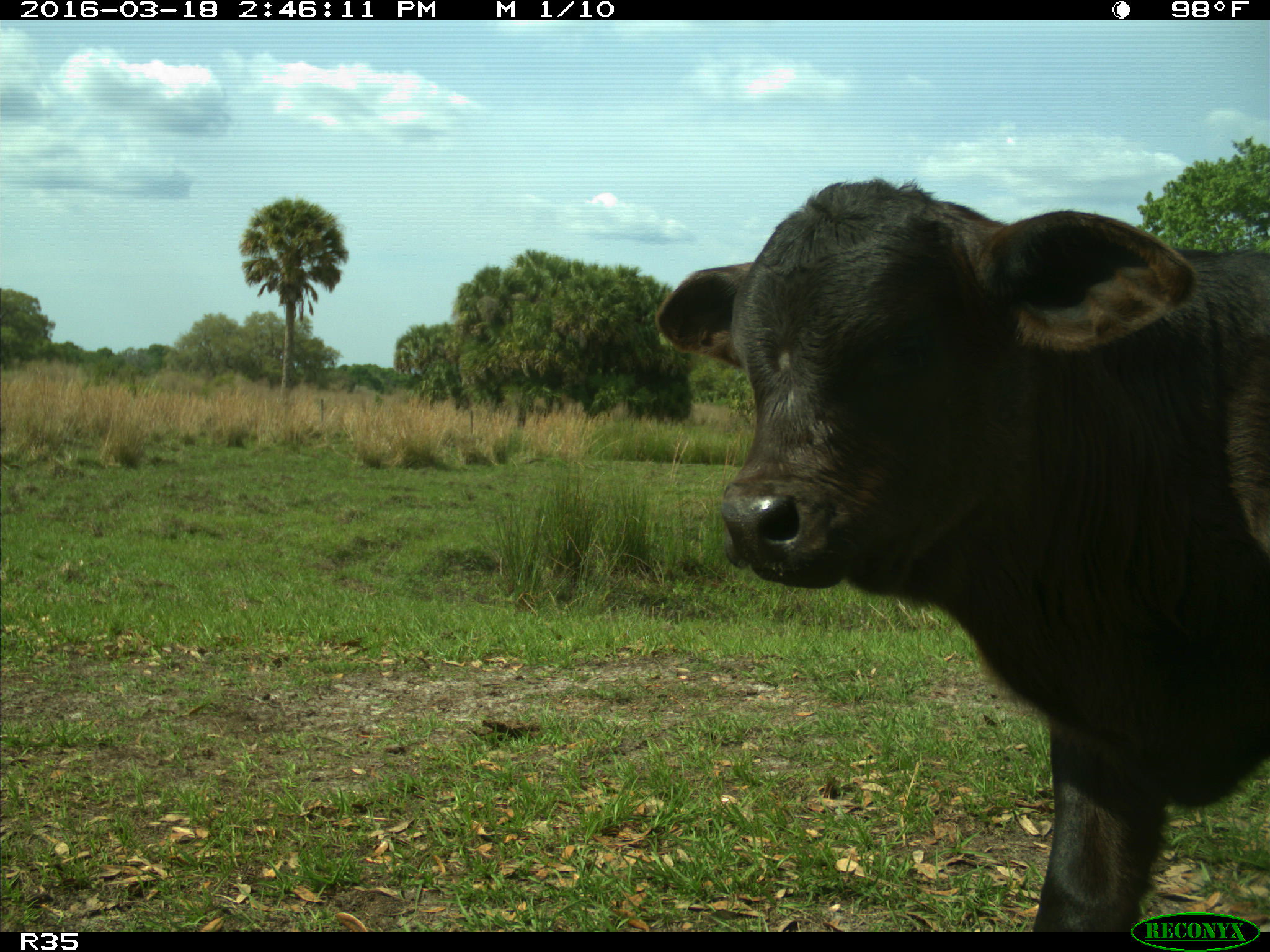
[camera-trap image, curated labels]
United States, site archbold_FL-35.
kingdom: Animalia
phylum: Chordata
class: Mammalia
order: Artiodactyla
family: Bovidae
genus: Bos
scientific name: Bos taurus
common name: domestic cow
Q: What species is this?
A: Bos taurus (domestic cow).